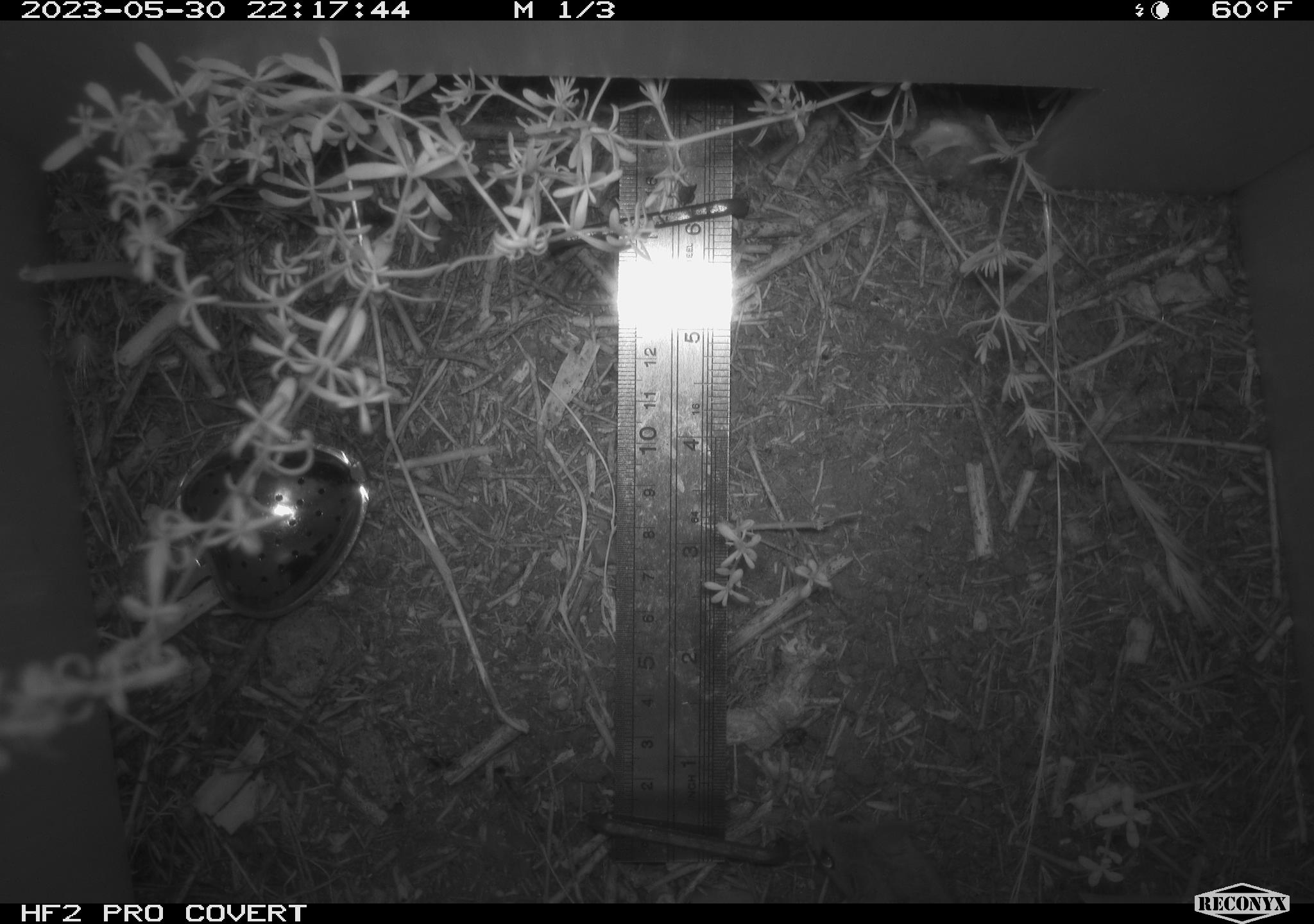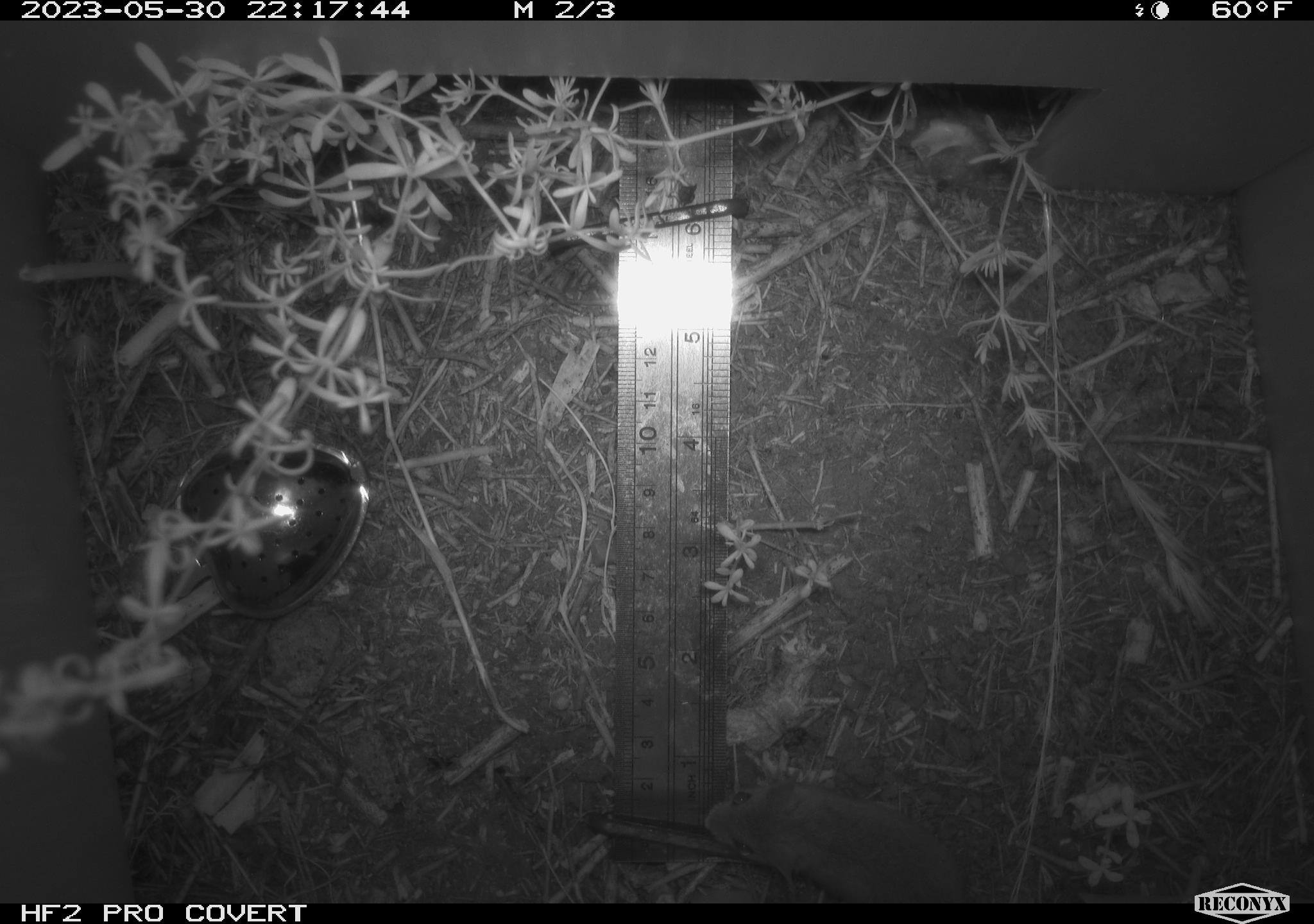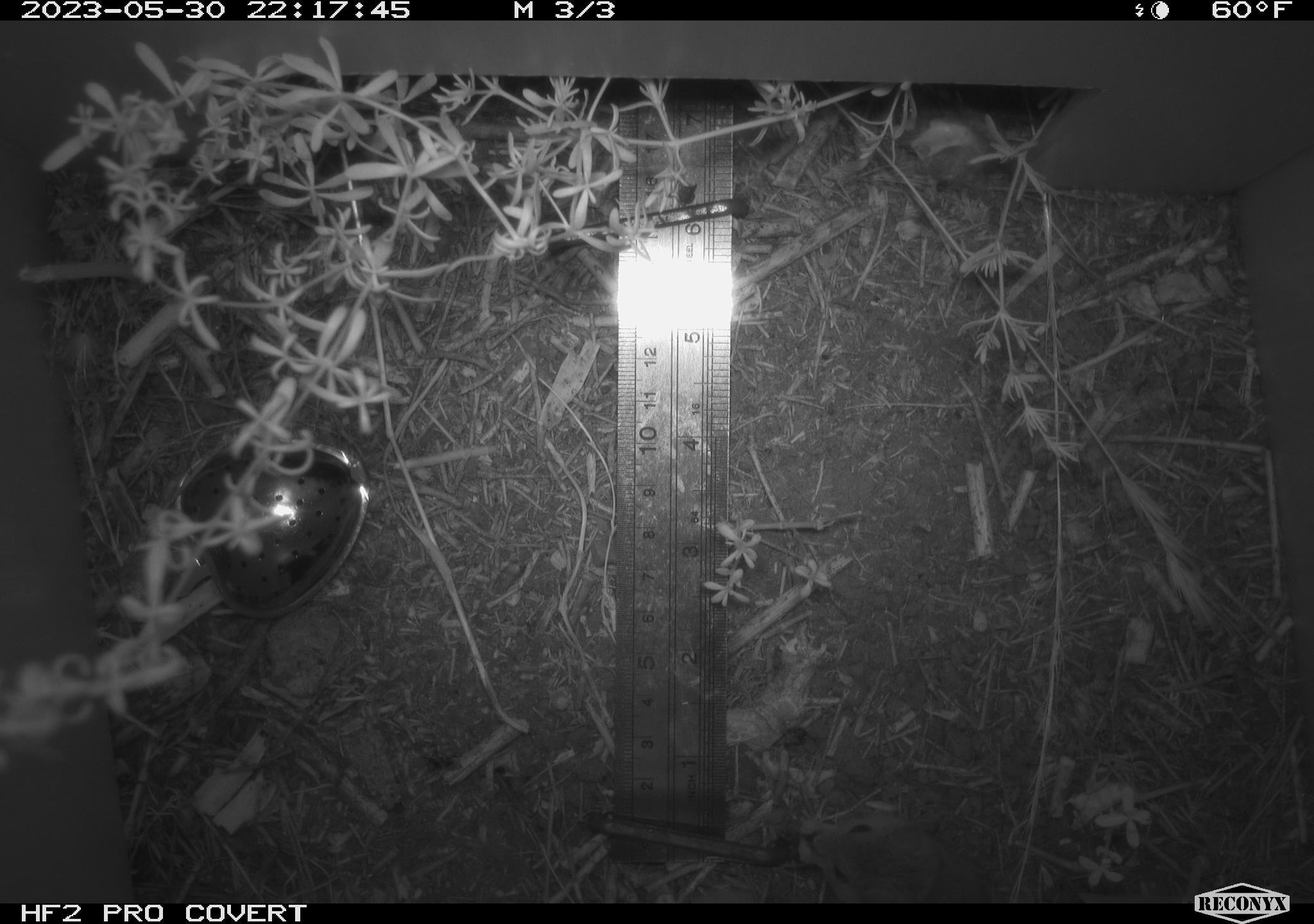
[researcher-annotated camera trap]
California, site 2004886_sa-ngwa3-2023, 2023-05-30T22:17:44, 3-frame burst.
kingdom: Animalia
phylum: Chordata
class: Mammalia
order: Rodentia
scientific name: Rodentia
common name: mouse species